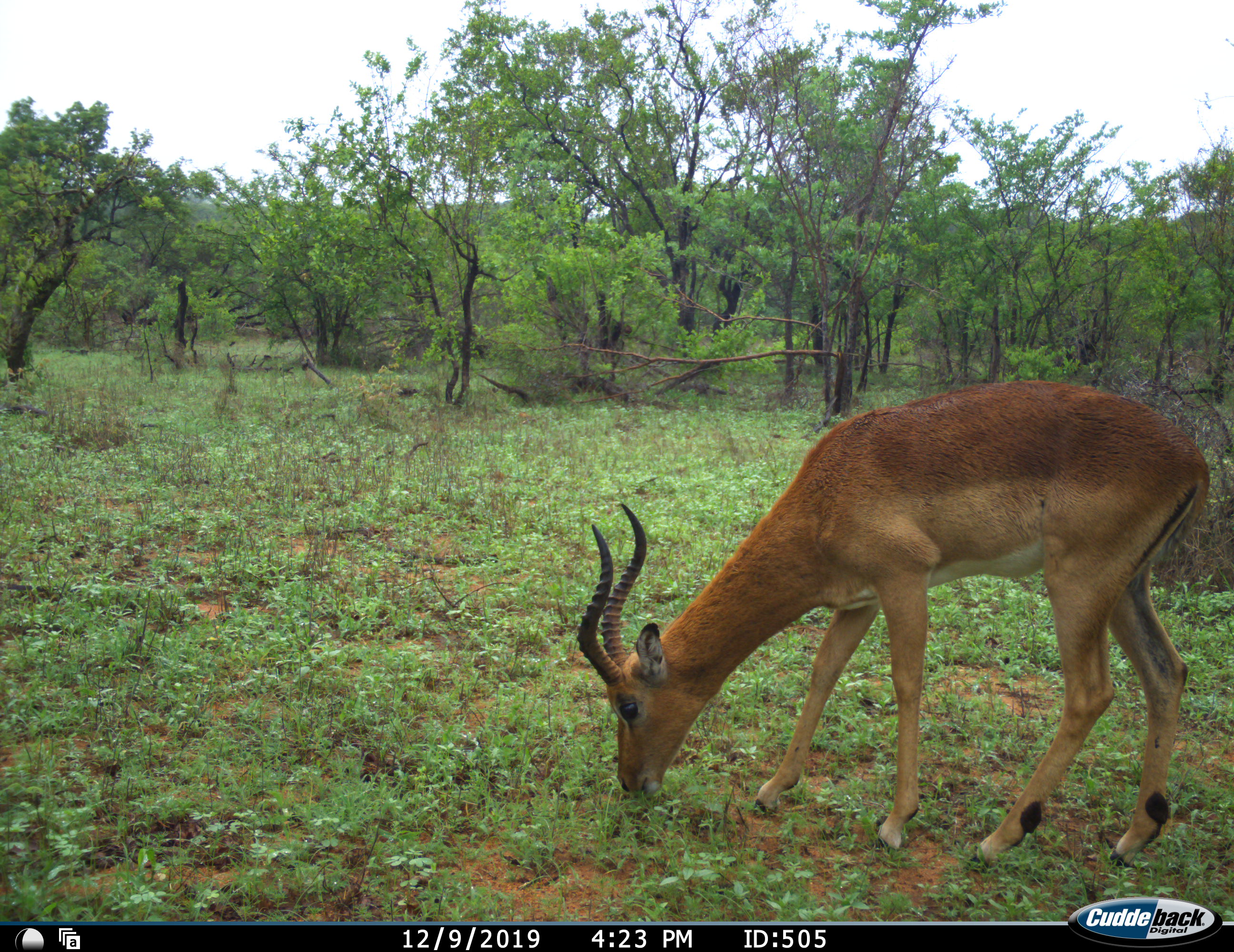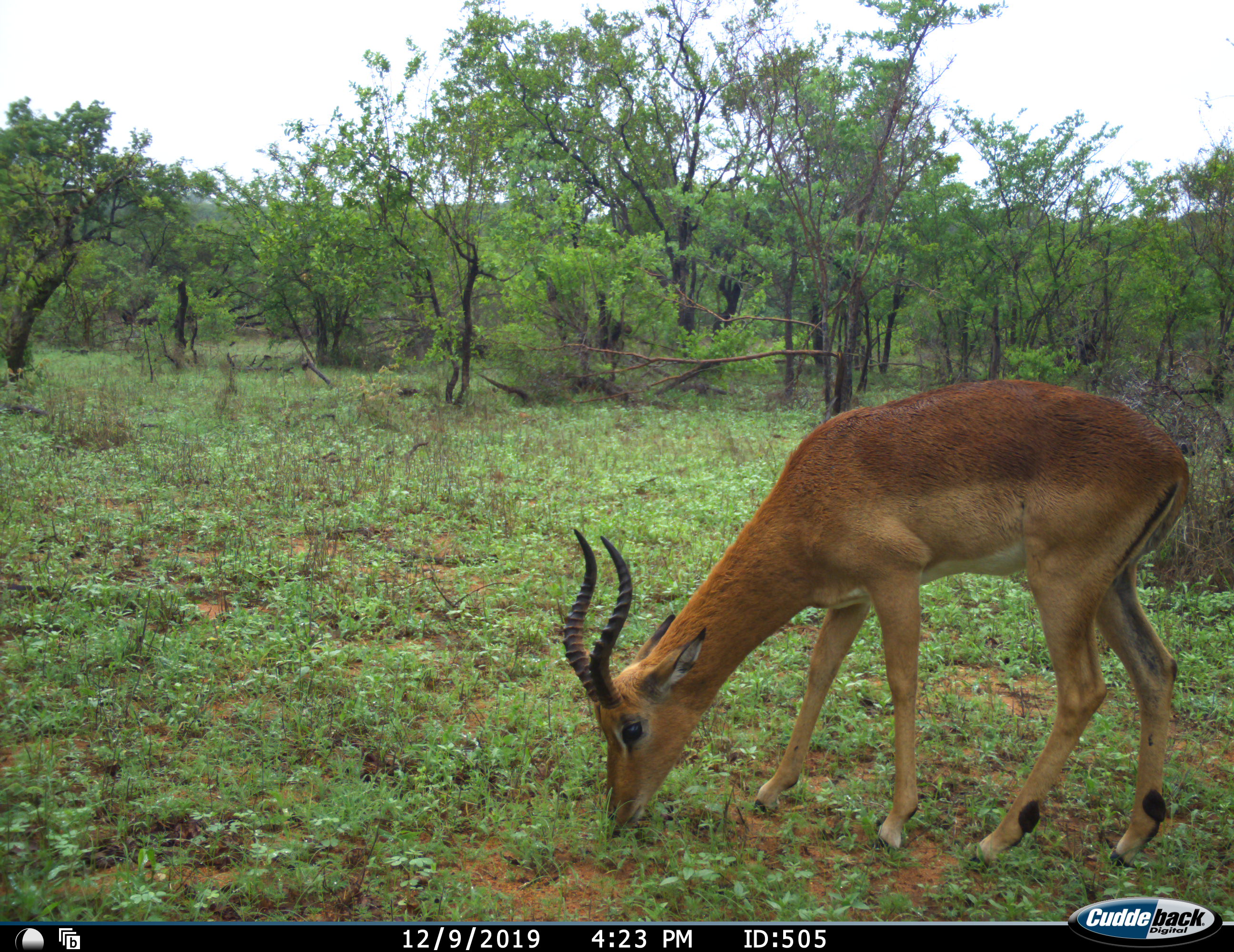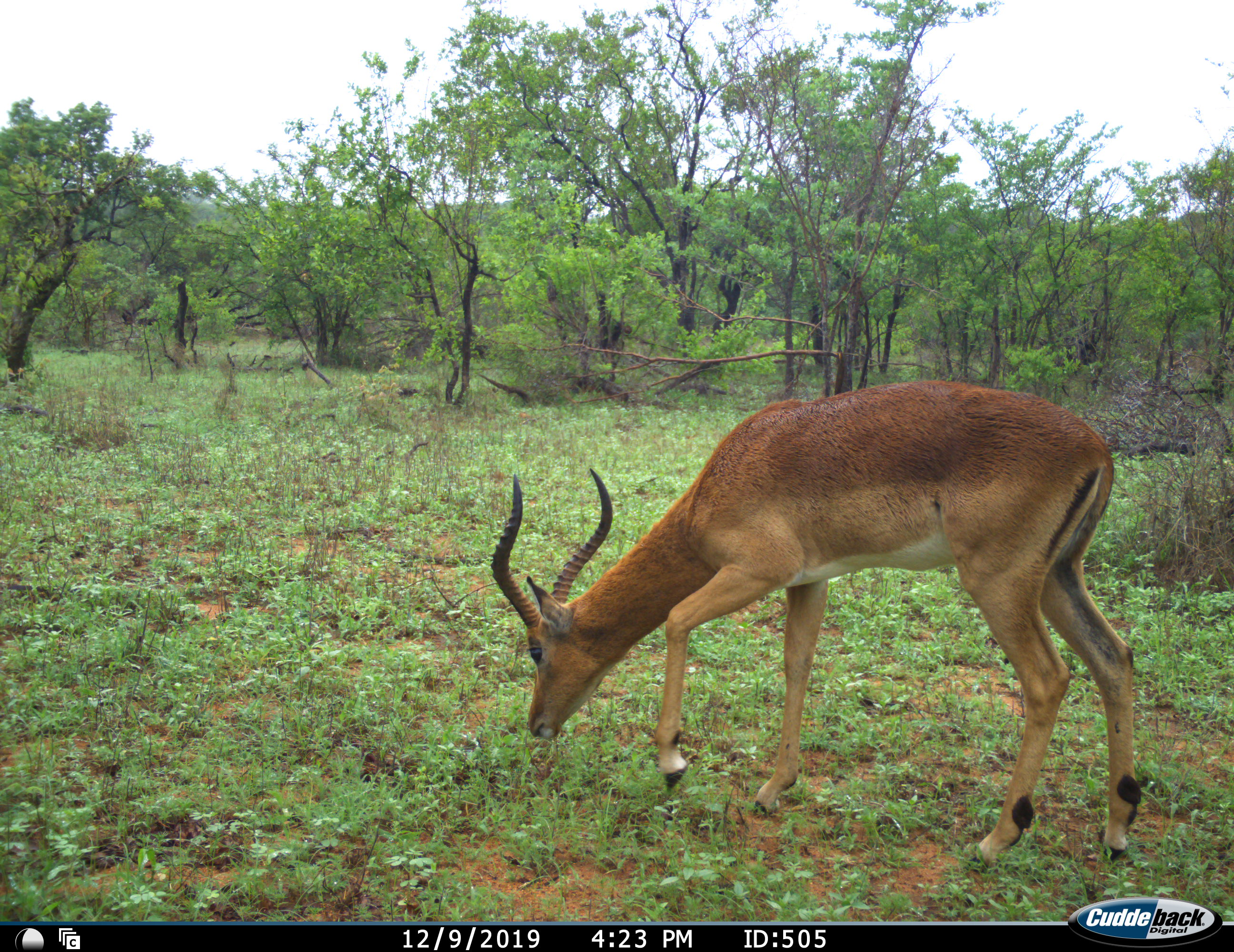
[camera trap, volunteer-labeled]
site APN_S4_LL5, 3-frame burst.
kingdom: Animalia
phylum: Chordata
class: Mammalia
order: Artiodactyla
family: Bovidae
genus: Aepyceros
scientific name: Aepyceros melampus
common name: impala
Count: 1.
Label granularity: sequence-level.